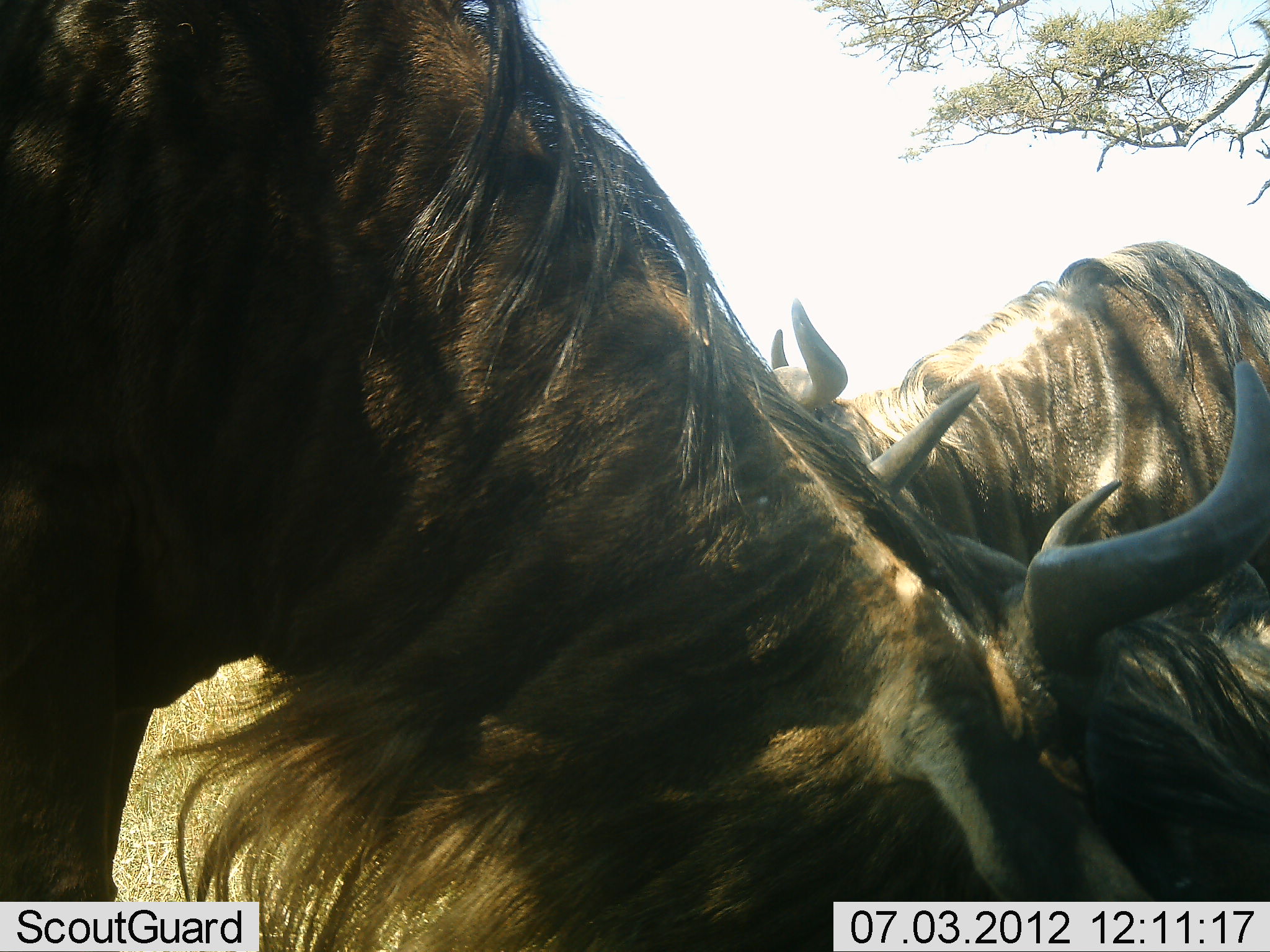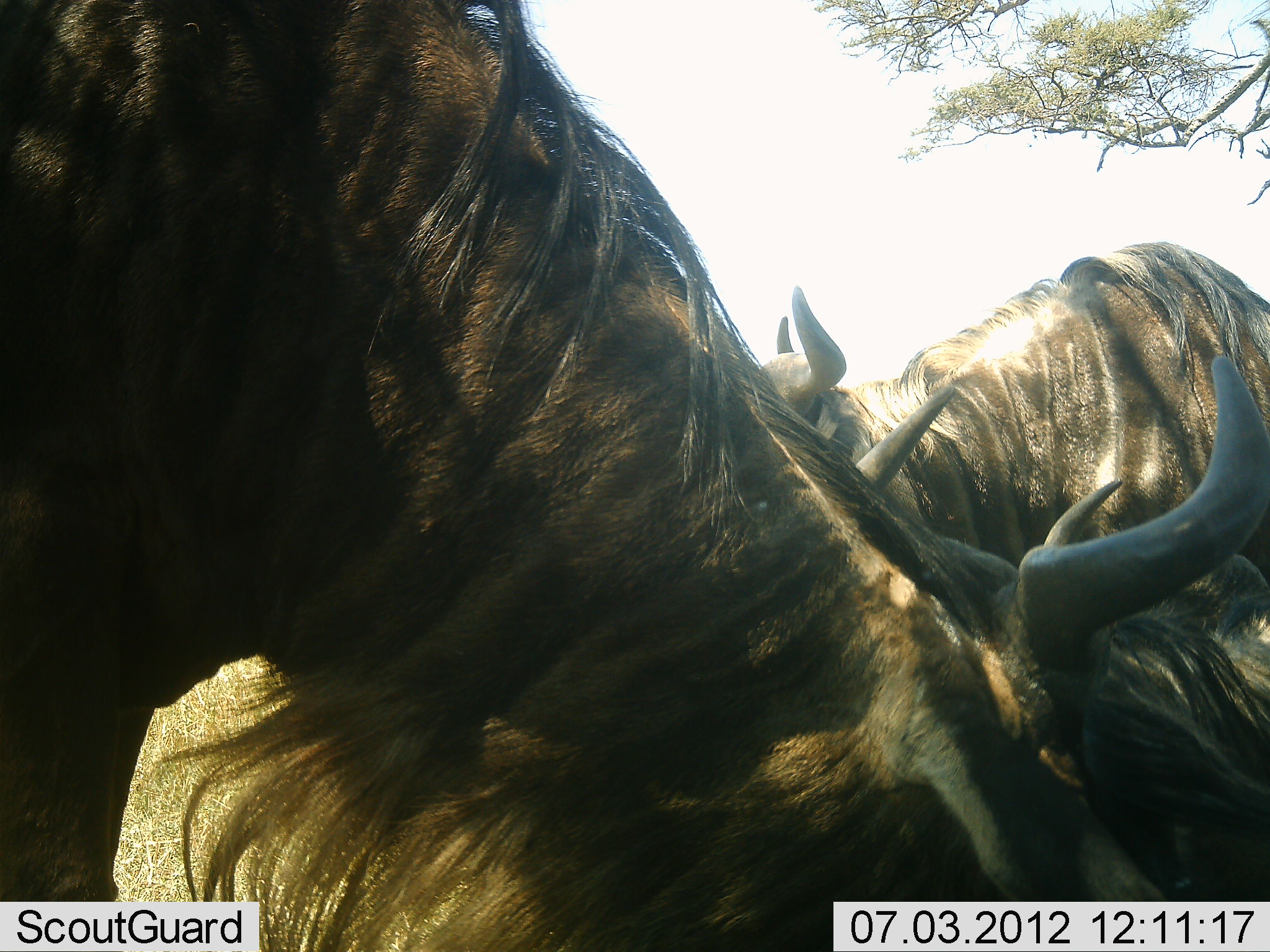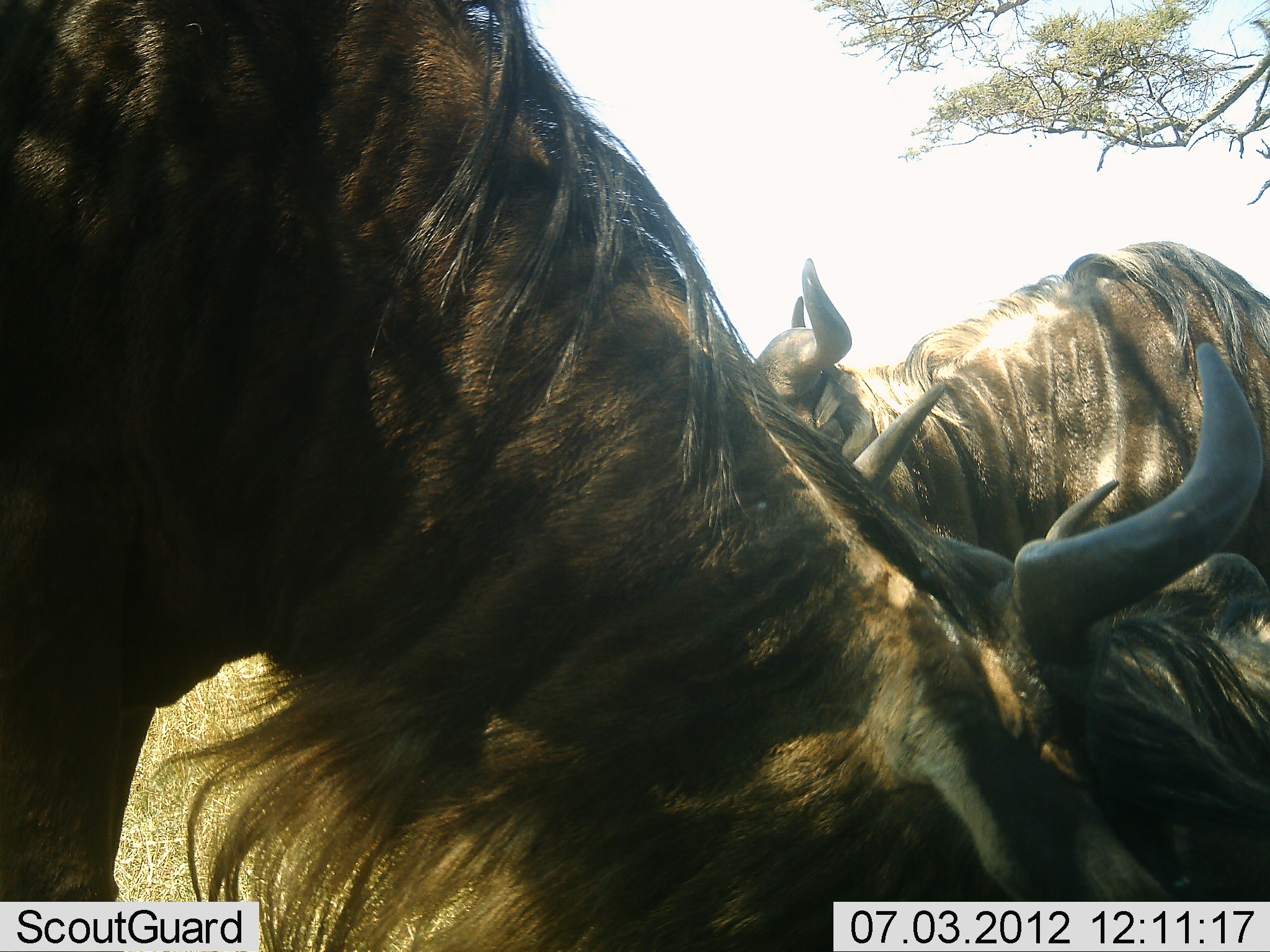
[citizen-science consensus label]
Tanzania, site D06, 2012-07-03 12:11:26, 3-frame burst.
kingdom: Animalia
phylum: Chordata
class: Mammalia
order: Artiodactyla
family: Bovidae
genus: Connochaetes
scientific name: Connochaetes taurinus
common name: blue wildebeest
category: wildebeest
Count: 3.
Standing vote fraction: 70%.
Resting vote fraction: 20%.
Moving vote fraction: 0%.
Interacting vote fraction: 10%.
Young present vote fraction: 0%.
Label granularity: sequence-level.